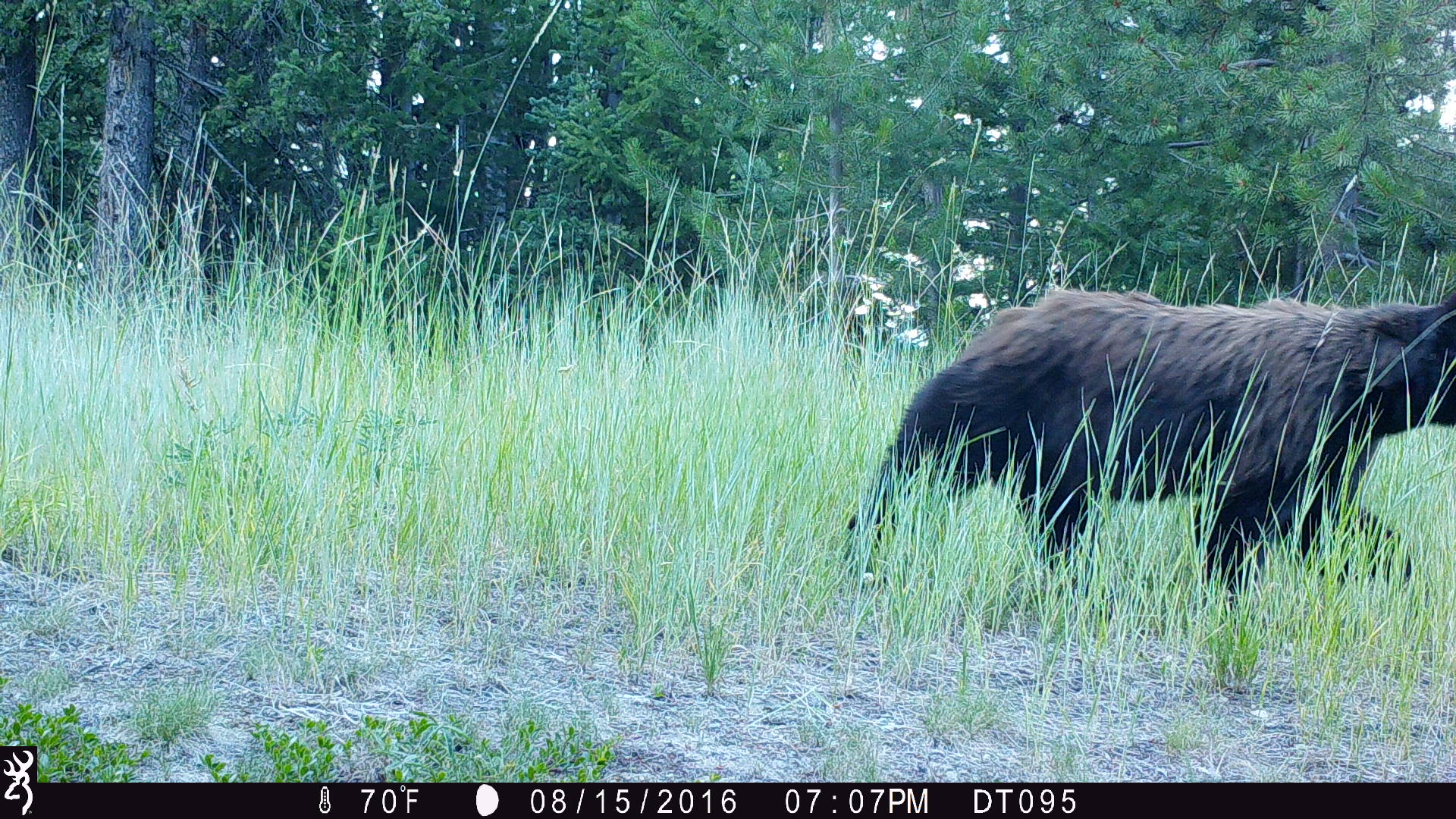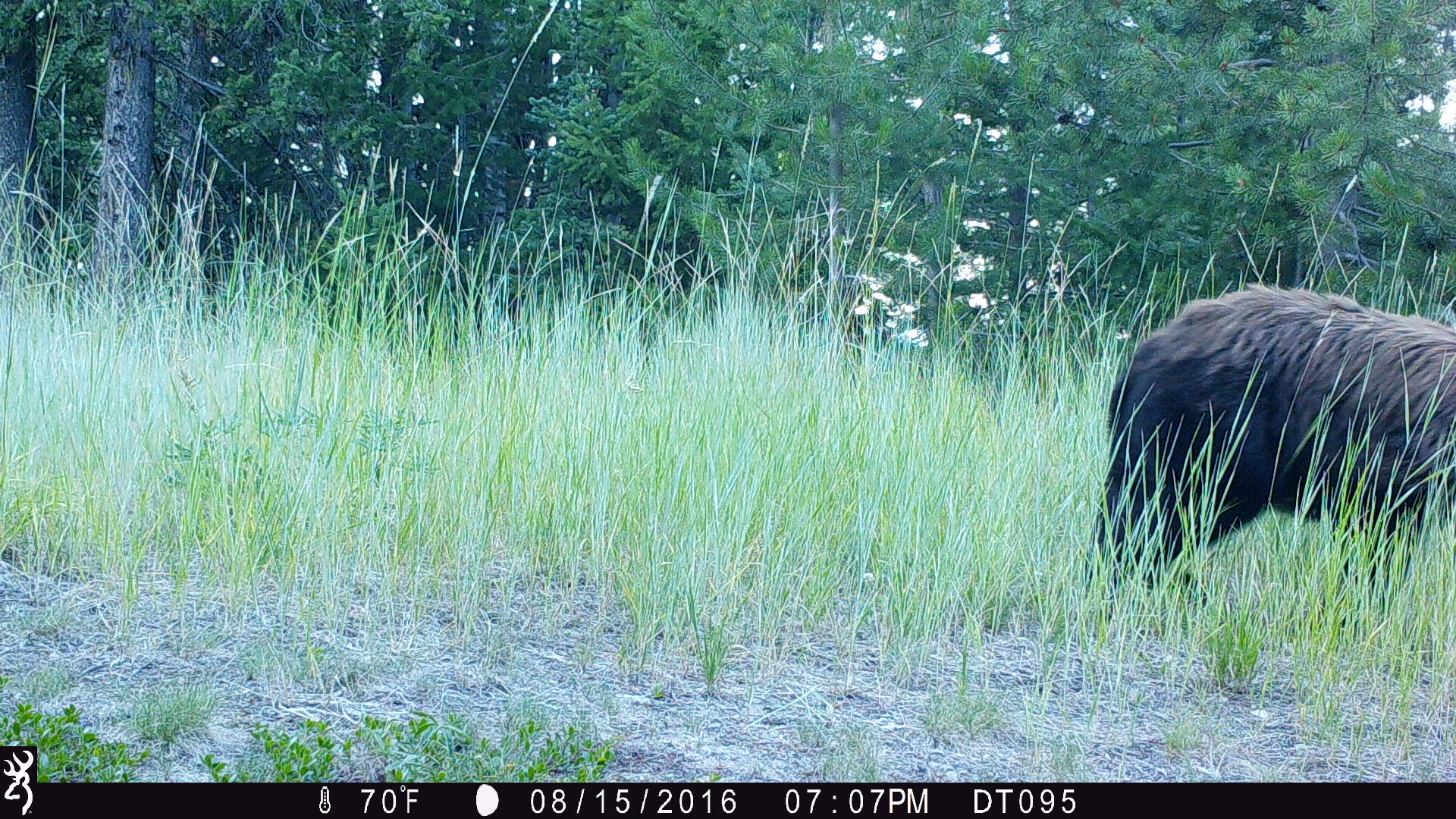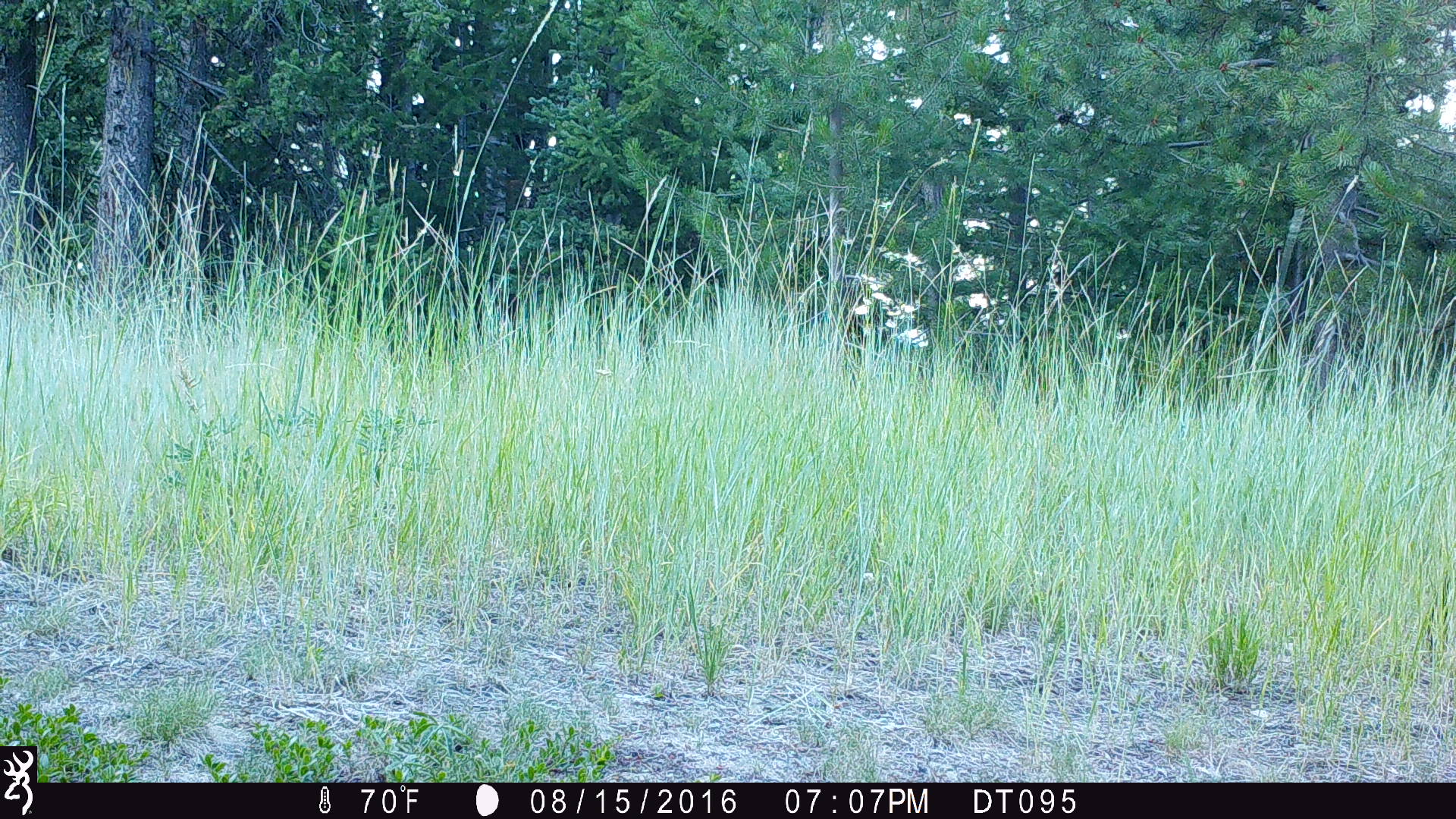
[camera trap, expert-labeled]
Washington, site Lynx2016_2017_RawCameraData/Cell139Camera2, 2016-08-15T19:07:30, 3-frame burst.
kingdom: Animalia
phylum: Chordata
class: Mammalia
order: Carnivora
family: Ursidae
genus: Ursus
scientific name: Ursus americanus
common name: american black bear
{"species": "Ursus americanus (american black bear)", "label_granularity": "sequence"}